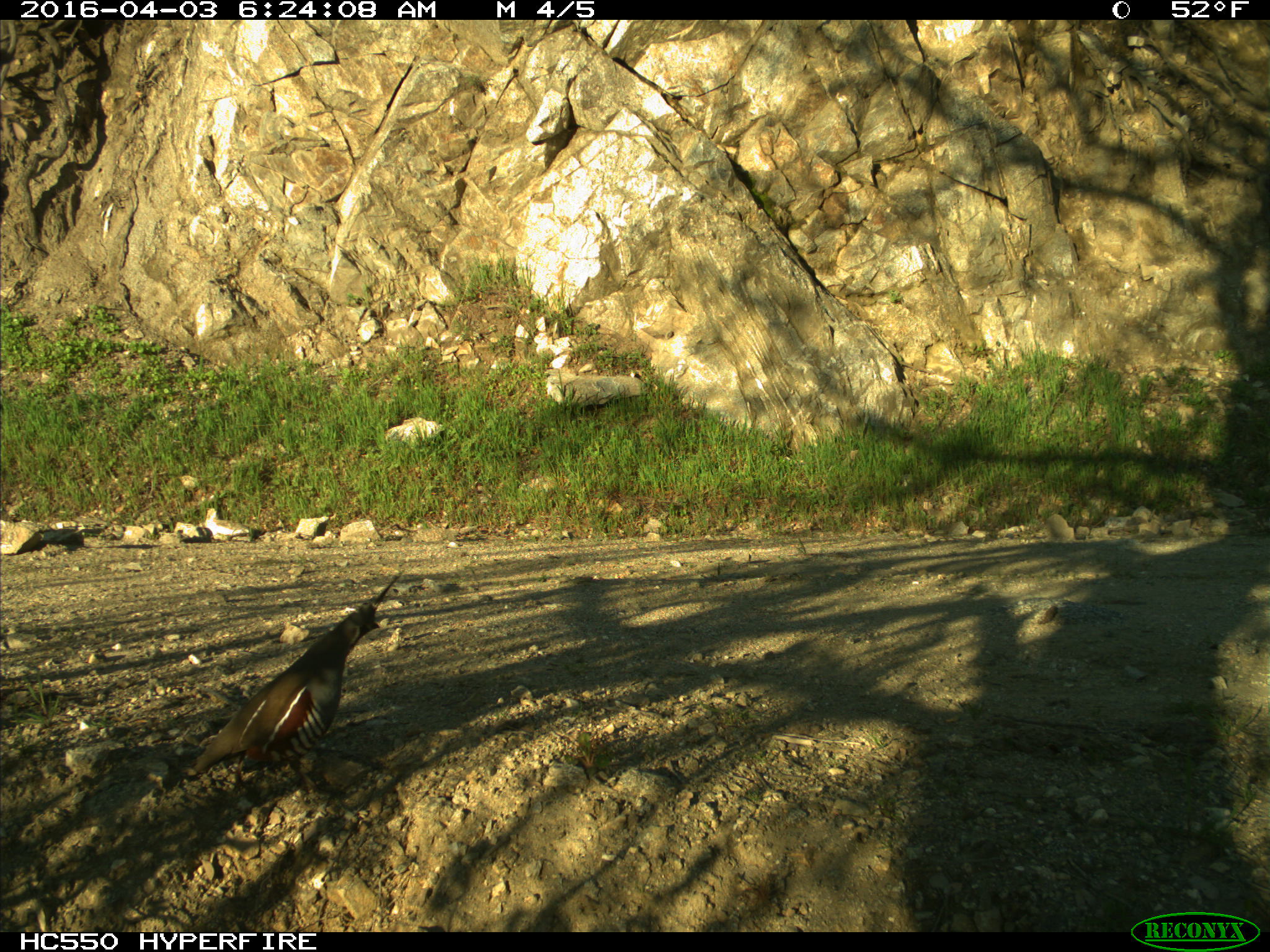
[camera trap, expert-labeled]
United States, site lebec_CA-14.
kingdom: Animalia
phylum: Chordata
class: Aves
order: Galliformes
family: Odontophoridae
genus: Callipepla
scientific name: Callipepla californica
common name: california quail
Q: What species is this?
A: Callipepla californica (california quail).